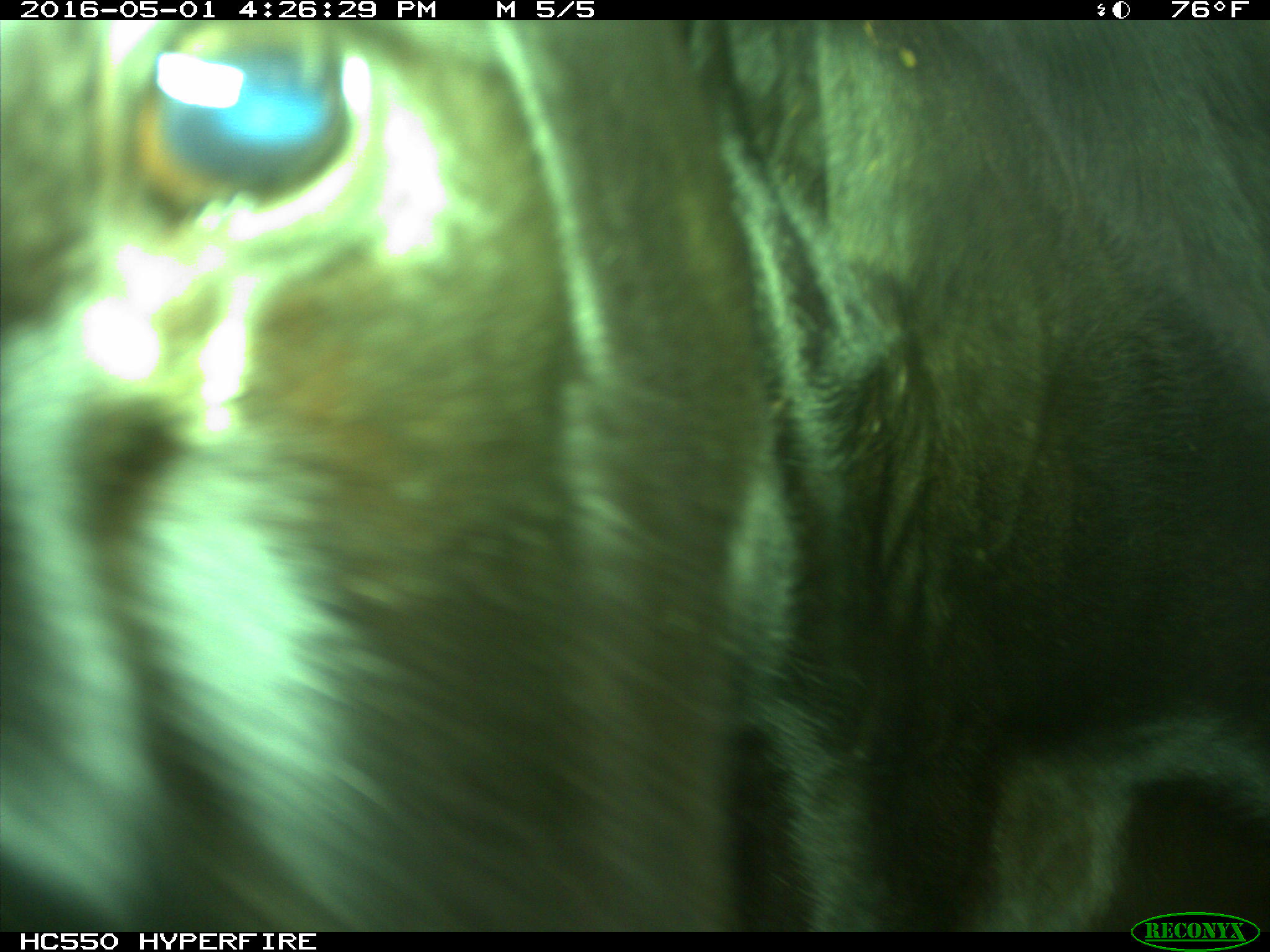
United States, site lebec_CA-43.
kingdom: Animalia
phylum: Chordata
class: Mammalia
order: Artiodactyla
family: Bovidae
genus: Bos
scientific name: Bos taurus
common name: domestic cow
Bos taurus (domestic cow).